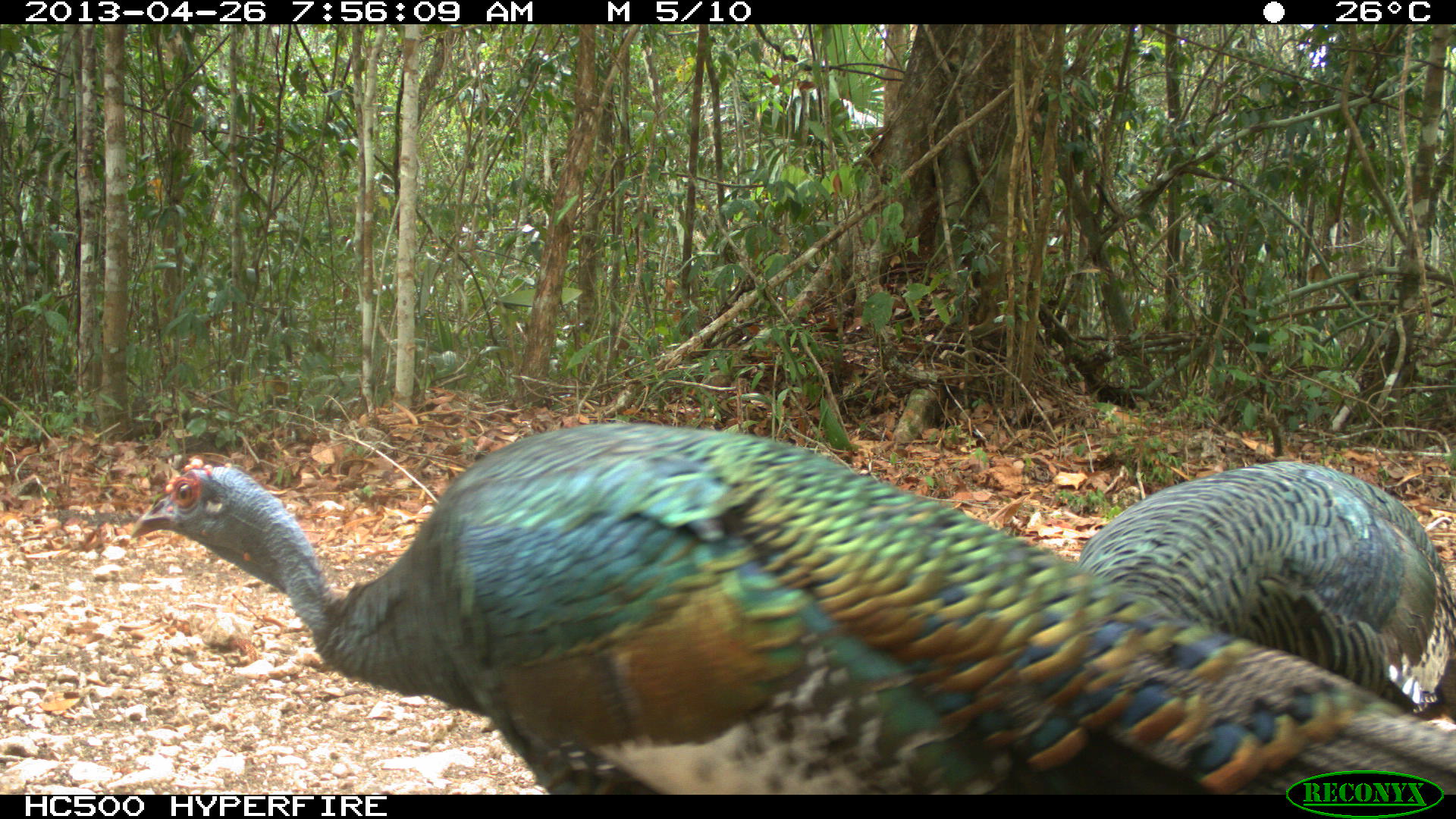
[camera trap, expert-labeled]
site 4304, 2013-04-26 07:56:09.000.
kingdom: Animalia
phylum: Chordata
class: Aves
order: Galliformes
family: Phasianidae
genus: Meleagris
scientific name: Meleagris ocellata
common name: ocellated turkey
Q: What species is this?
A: Meleagris ocellata (ocellated turkey).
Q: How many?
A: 3.